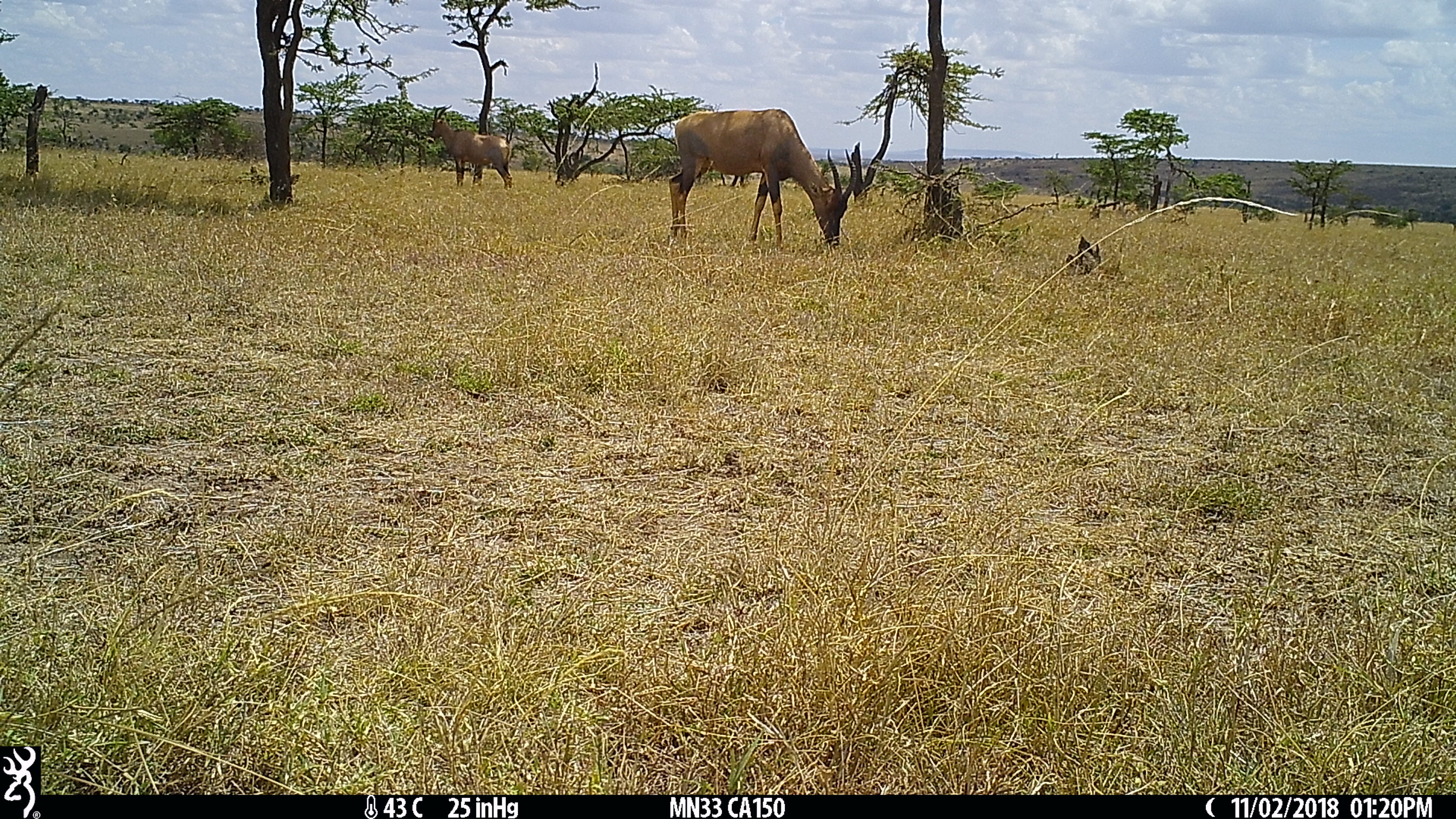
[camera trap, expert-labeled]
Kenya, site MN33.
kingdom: Animalia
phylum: Chordata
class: Mammalia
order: Artiodactyla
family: Bovidae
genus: Damaliscus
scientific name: Damaliscus lunatus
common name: topi